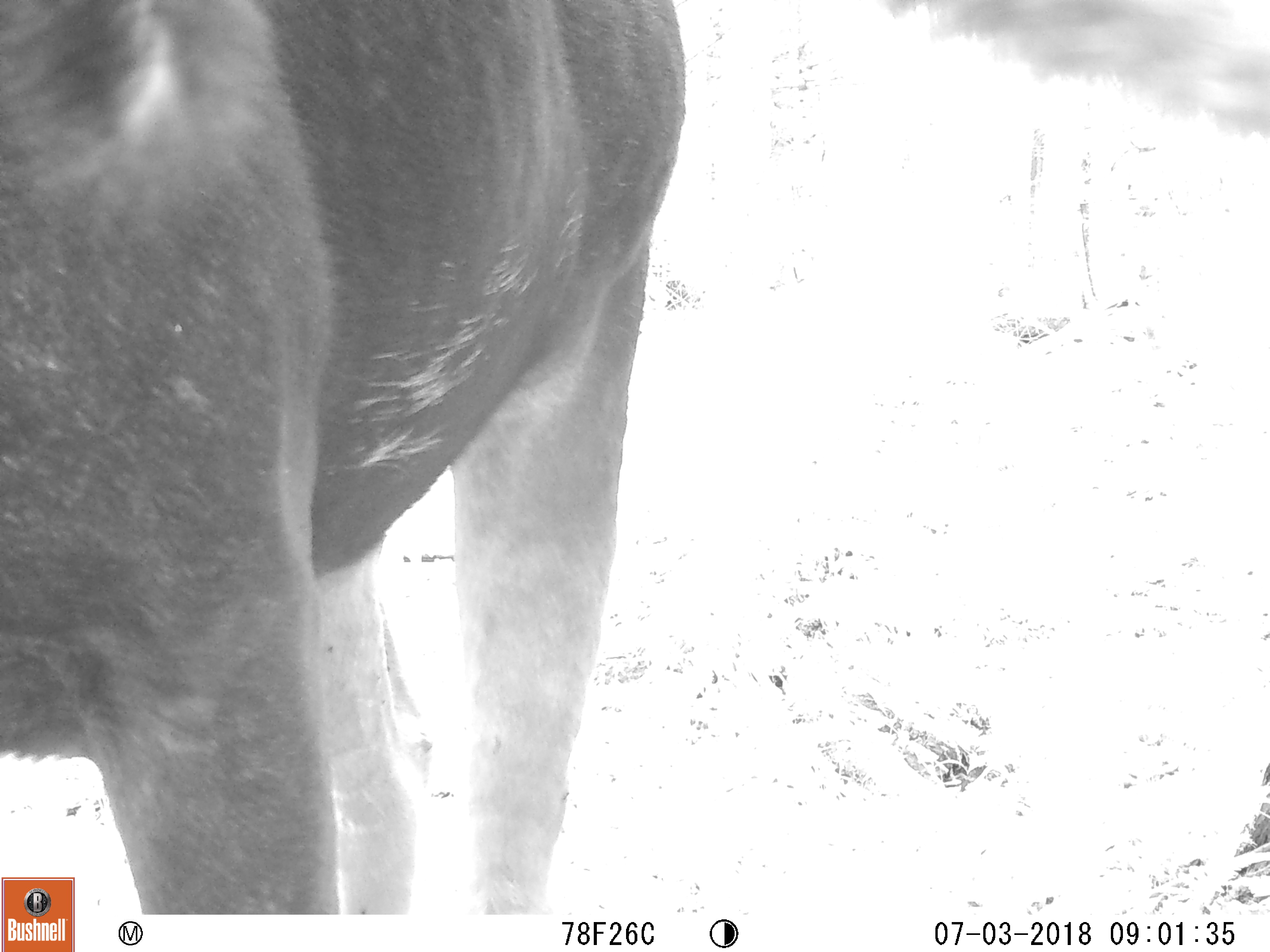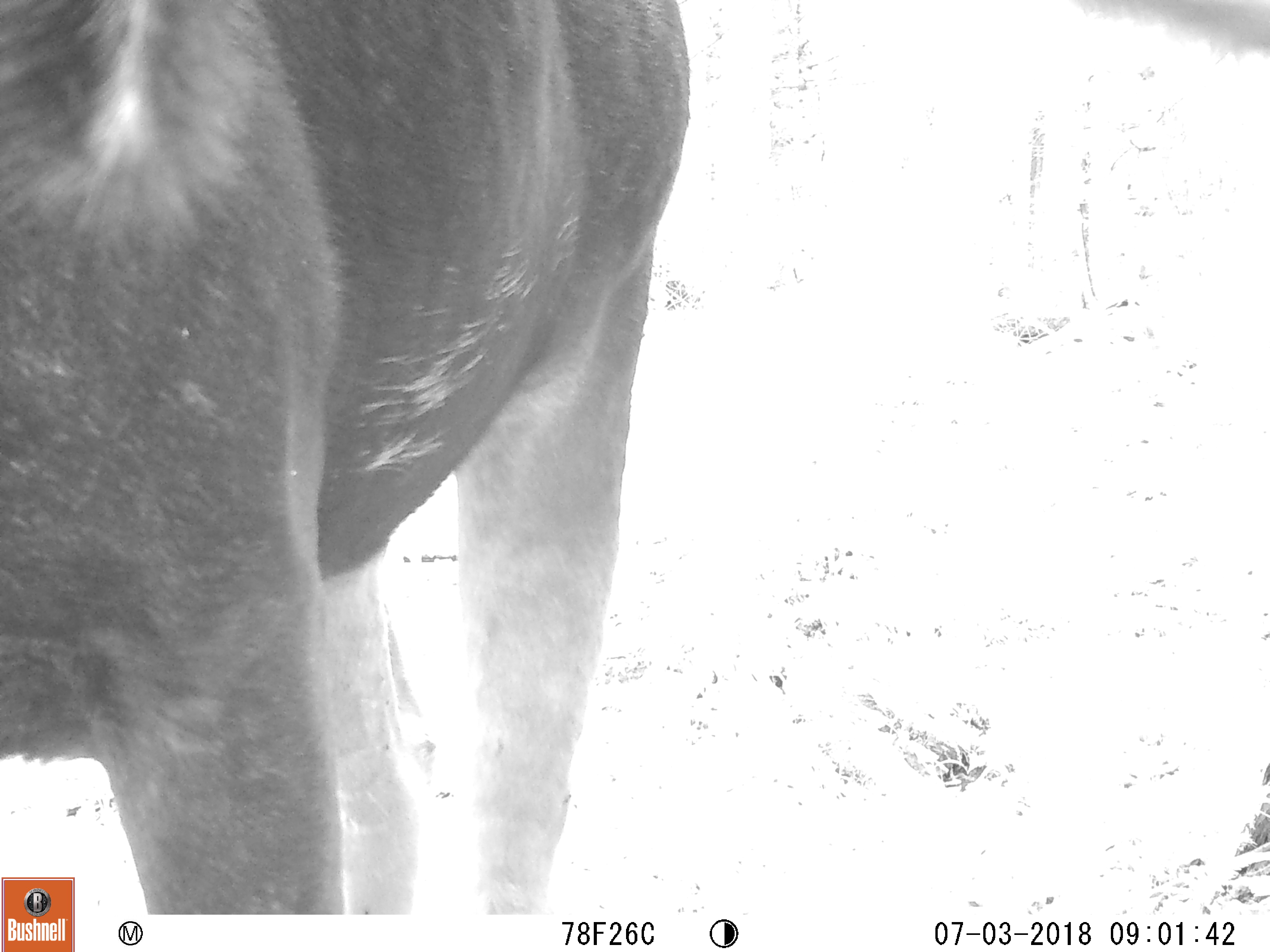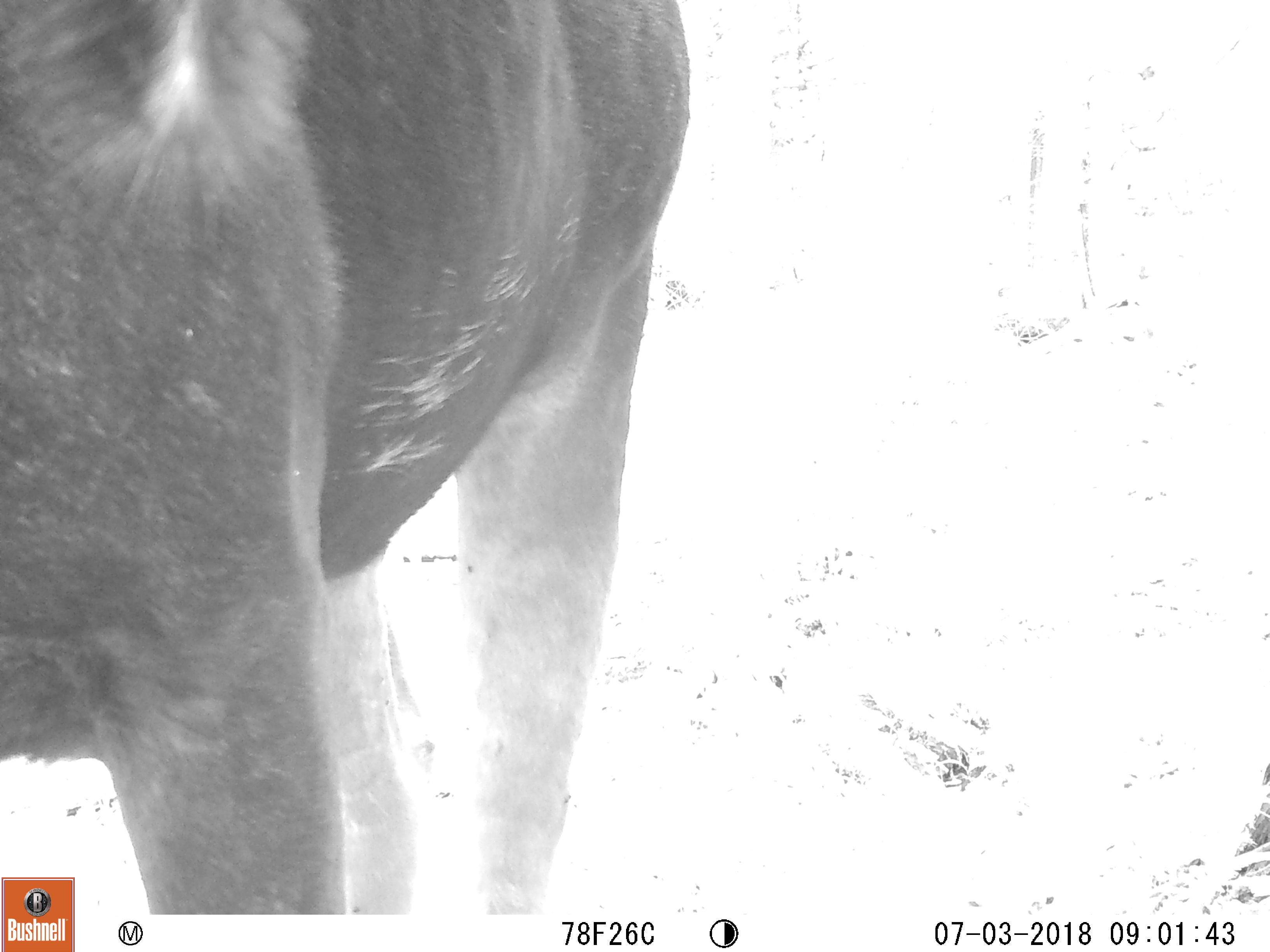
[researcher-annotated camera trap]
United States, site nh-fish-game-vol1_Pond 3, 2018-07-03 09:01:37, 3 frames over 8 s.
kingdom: Animalia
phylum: Chordata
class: Mammalia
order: Artiodactyla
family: Cervidae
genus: Alces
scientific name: Alces alces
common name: moose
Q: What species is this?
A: Moose (Alces alces).